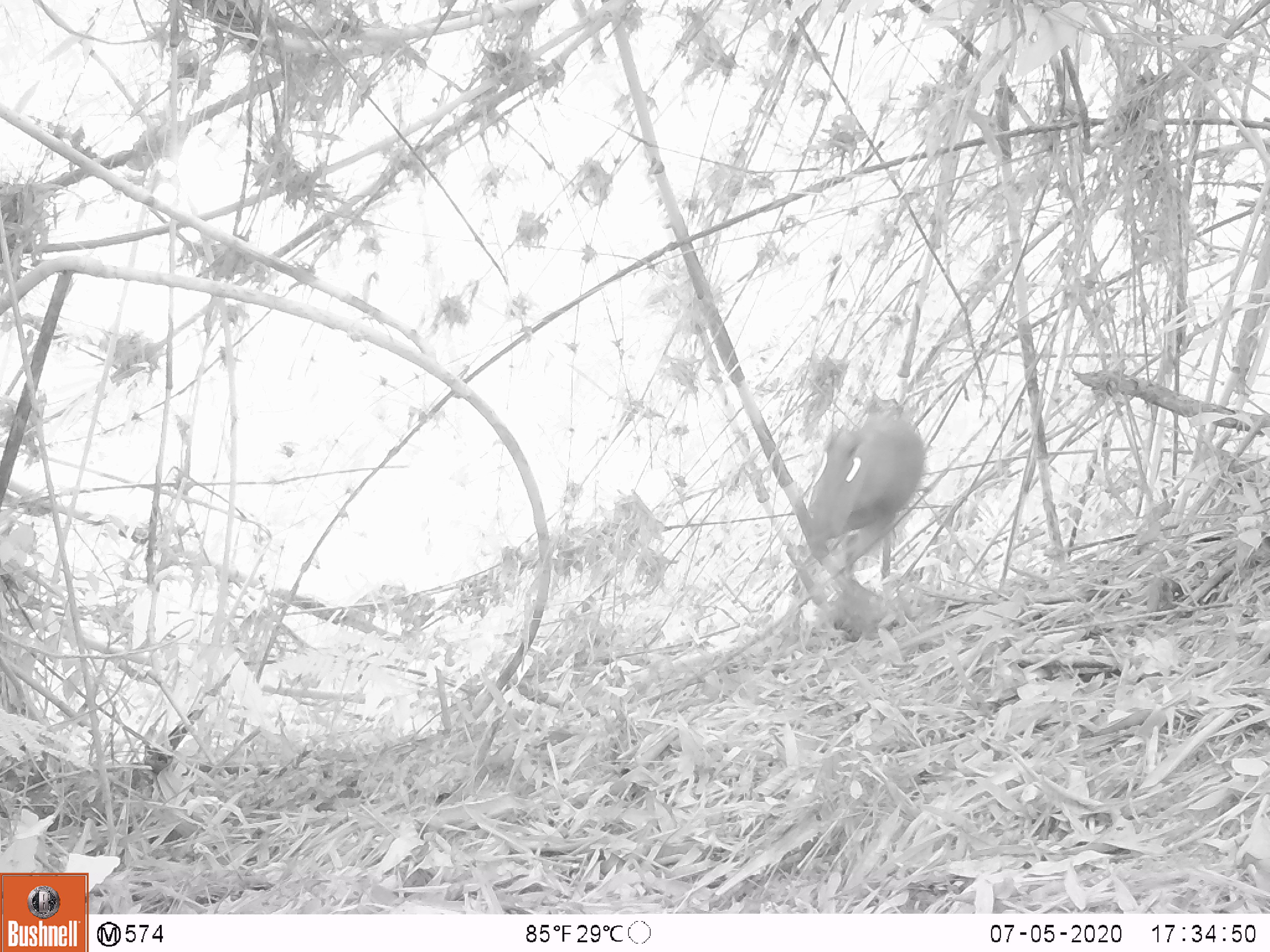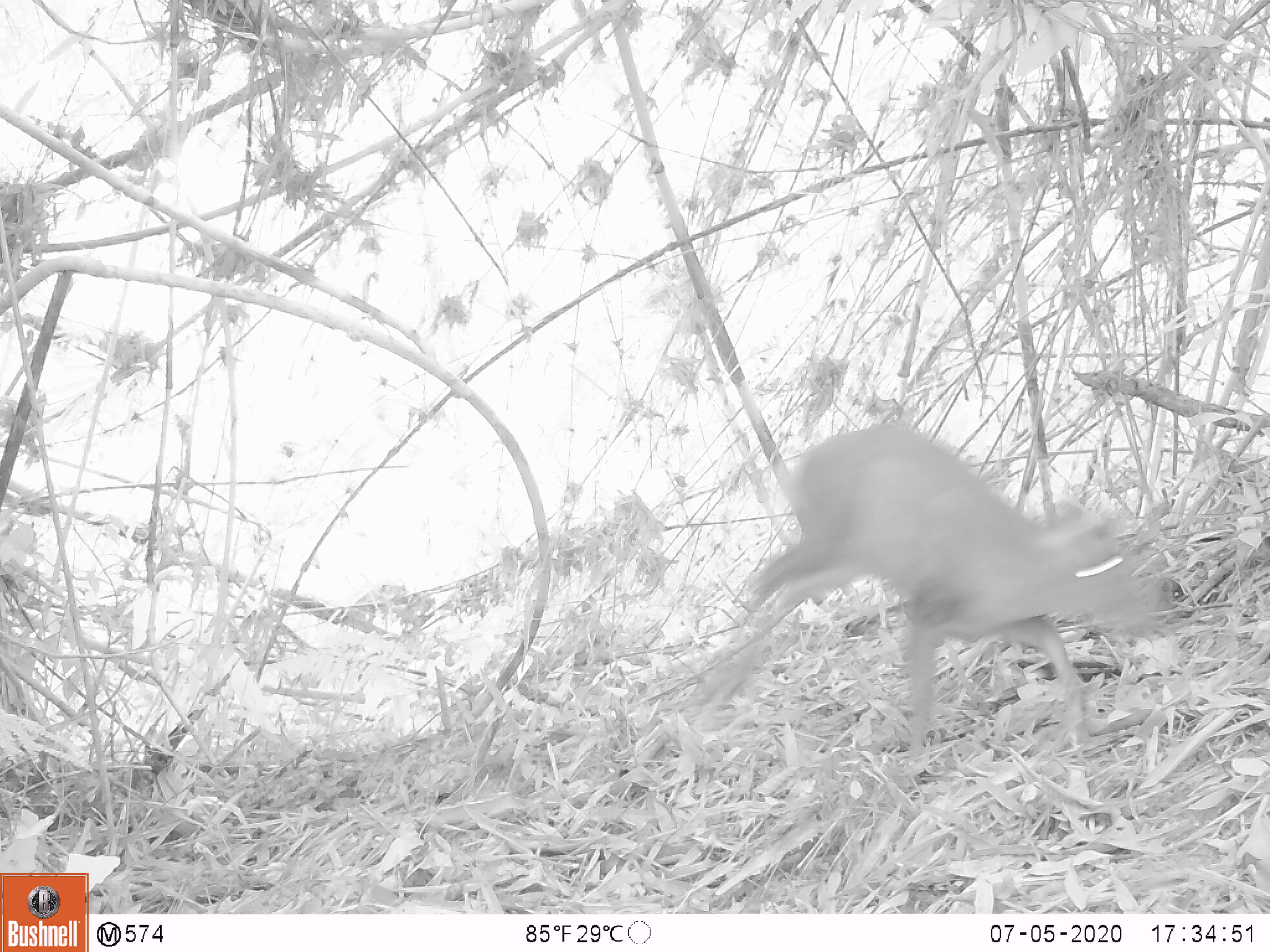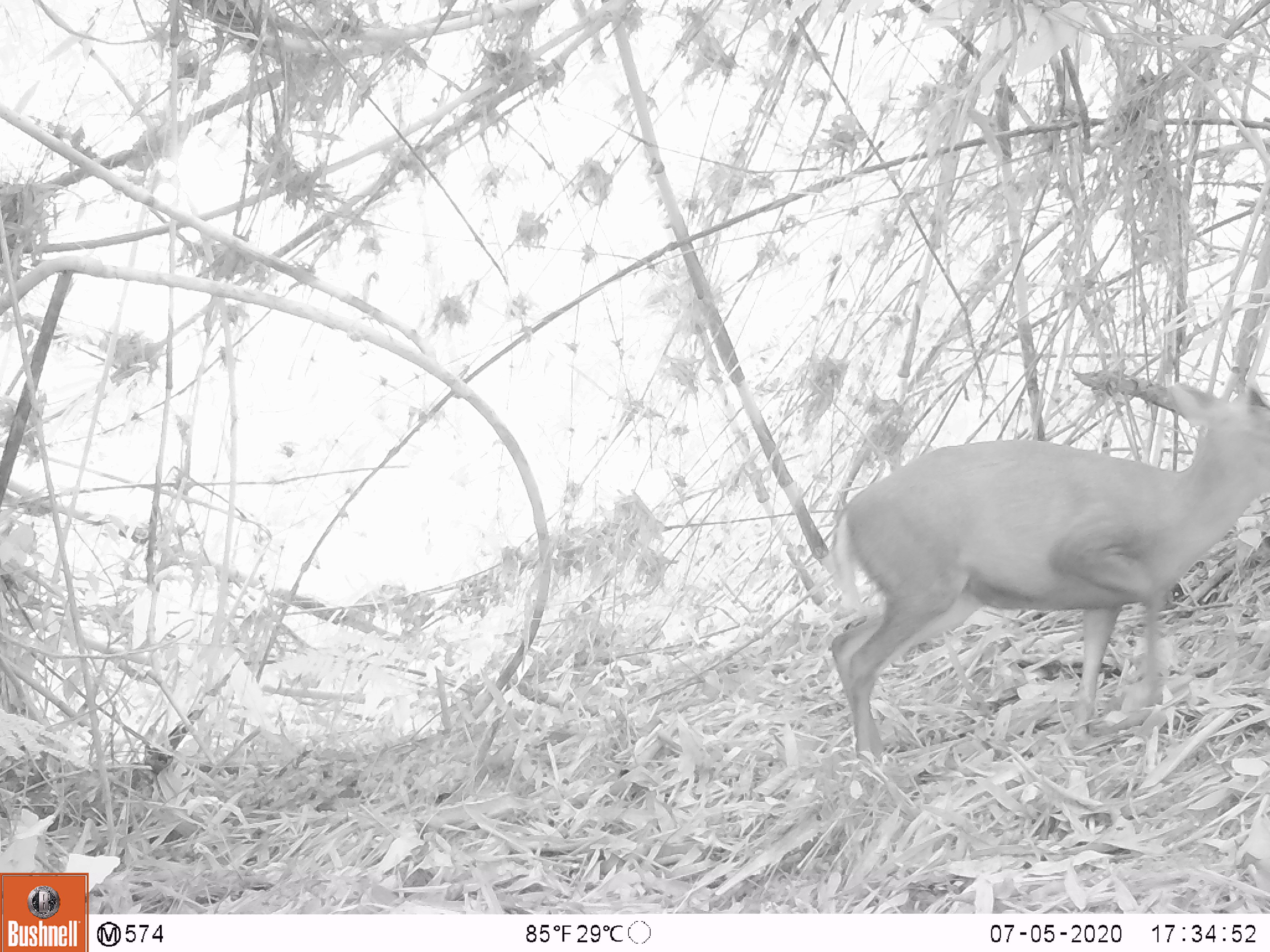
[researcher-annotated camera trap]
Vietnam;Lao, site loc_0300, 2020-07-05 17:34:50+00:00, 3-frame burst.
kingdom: Animalia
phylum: Chordata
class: Mammalia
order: Artiodactyla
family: Cervidae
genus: Muntiacus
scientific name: Muntiacus rooseveltorum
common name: roosevelt's muntjac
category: roosevelts muntjac group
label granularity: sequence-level